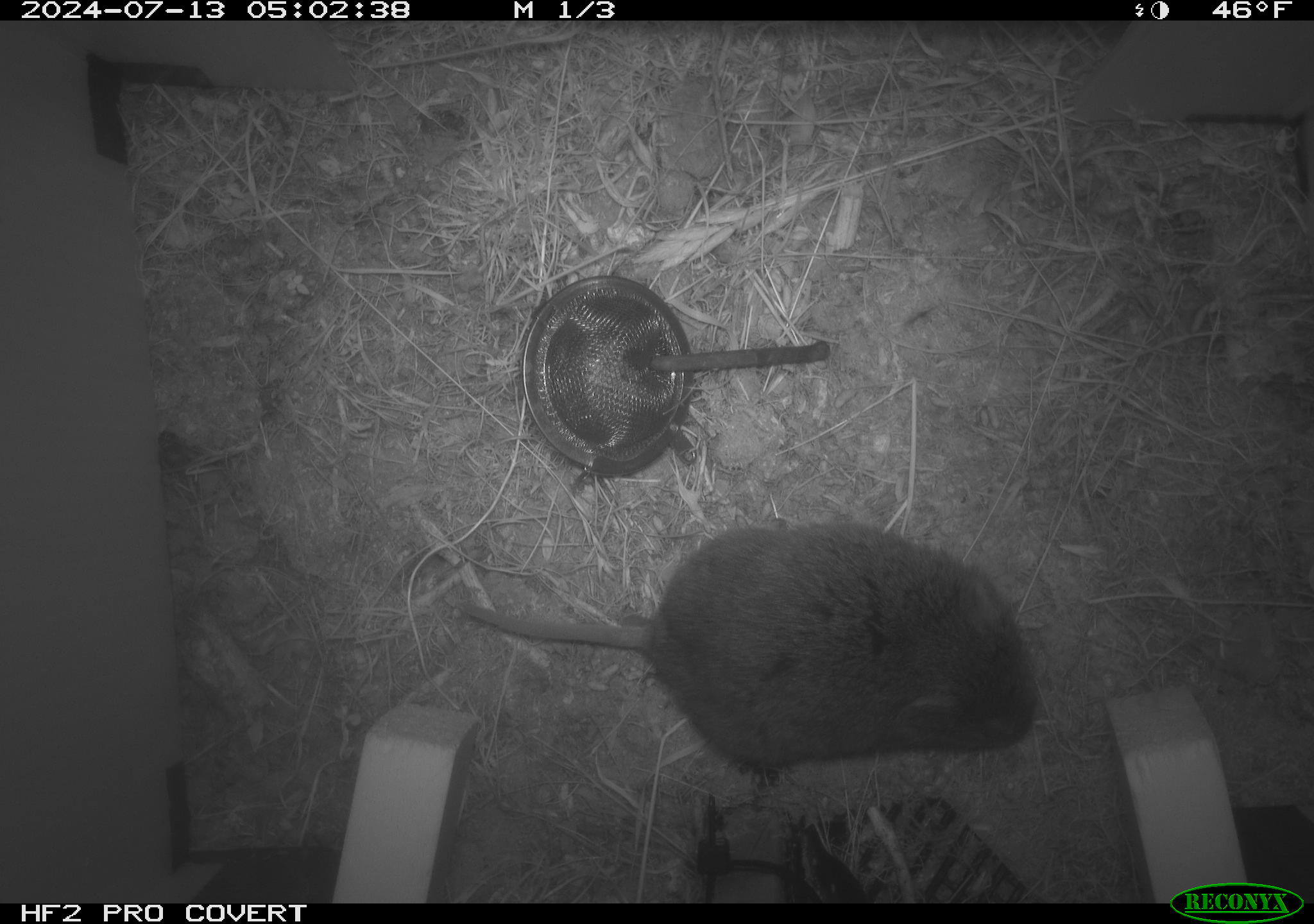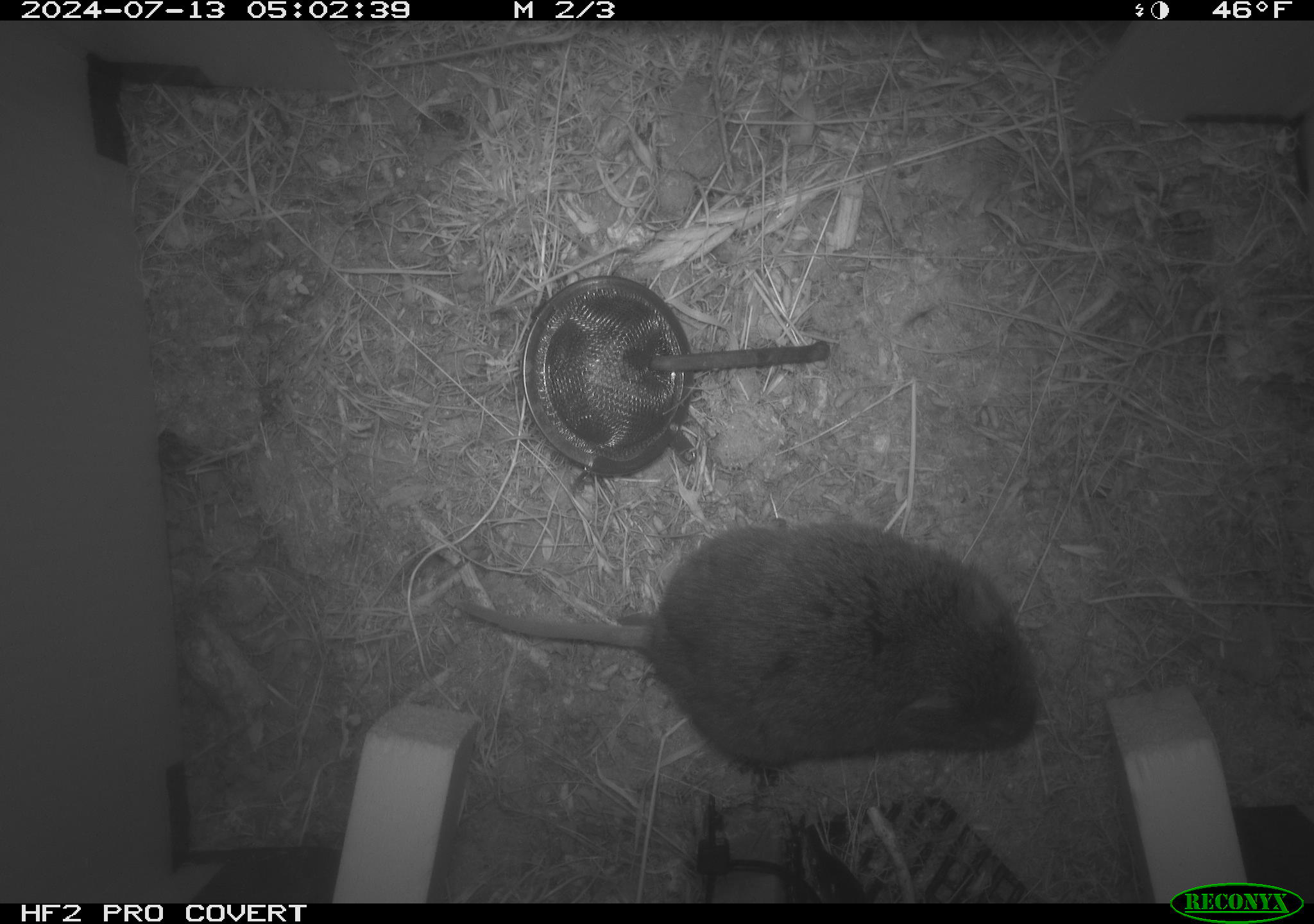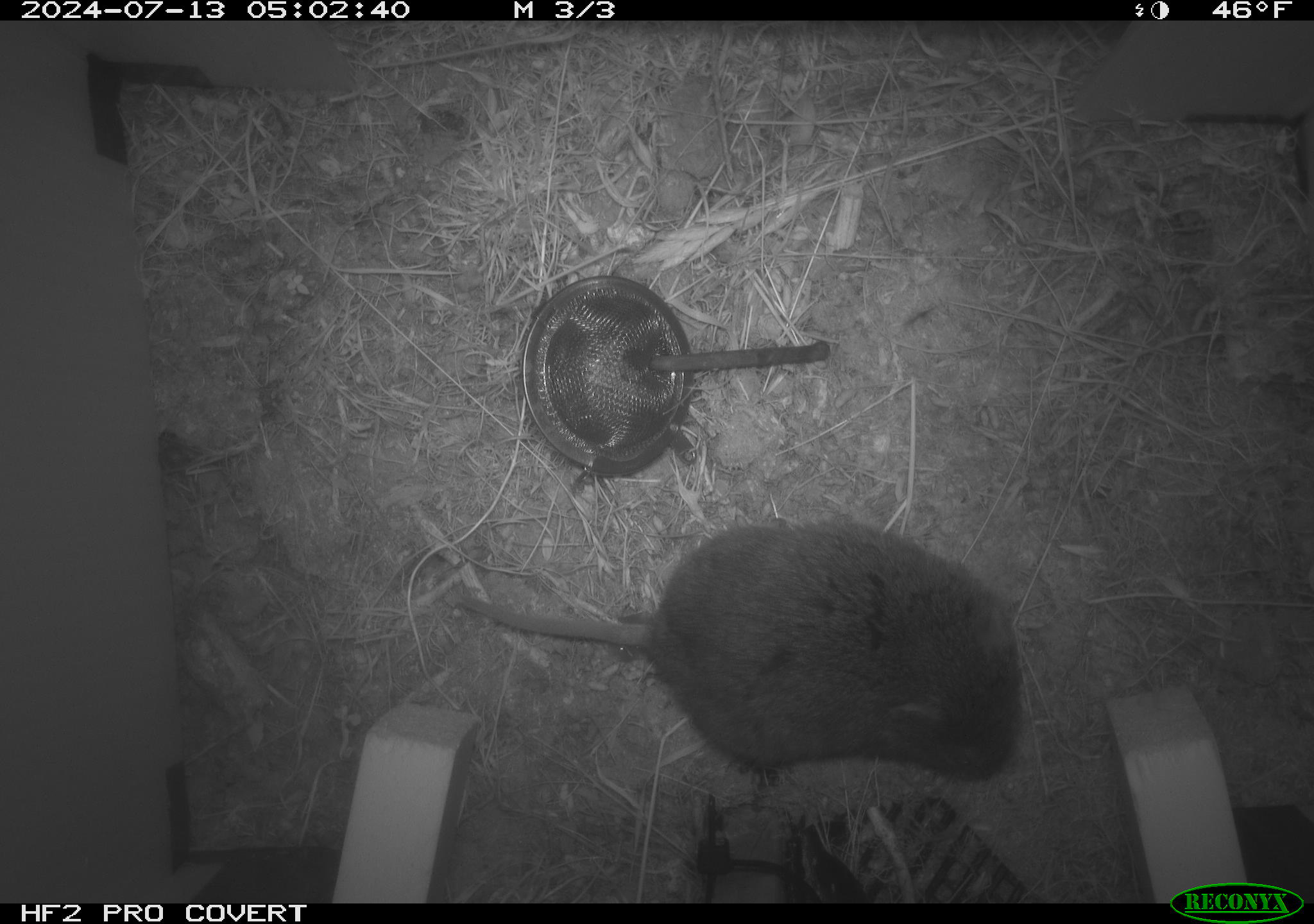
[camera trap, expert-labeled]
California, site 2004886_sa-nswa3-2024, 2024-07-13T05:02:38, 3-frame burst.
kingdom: Animalia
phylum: Chordata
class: Mammalia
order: Rodentia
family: Cricetidae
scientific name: Arvicolinae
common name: voles, lemmings, and muskrats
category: arvicolinae subfamily